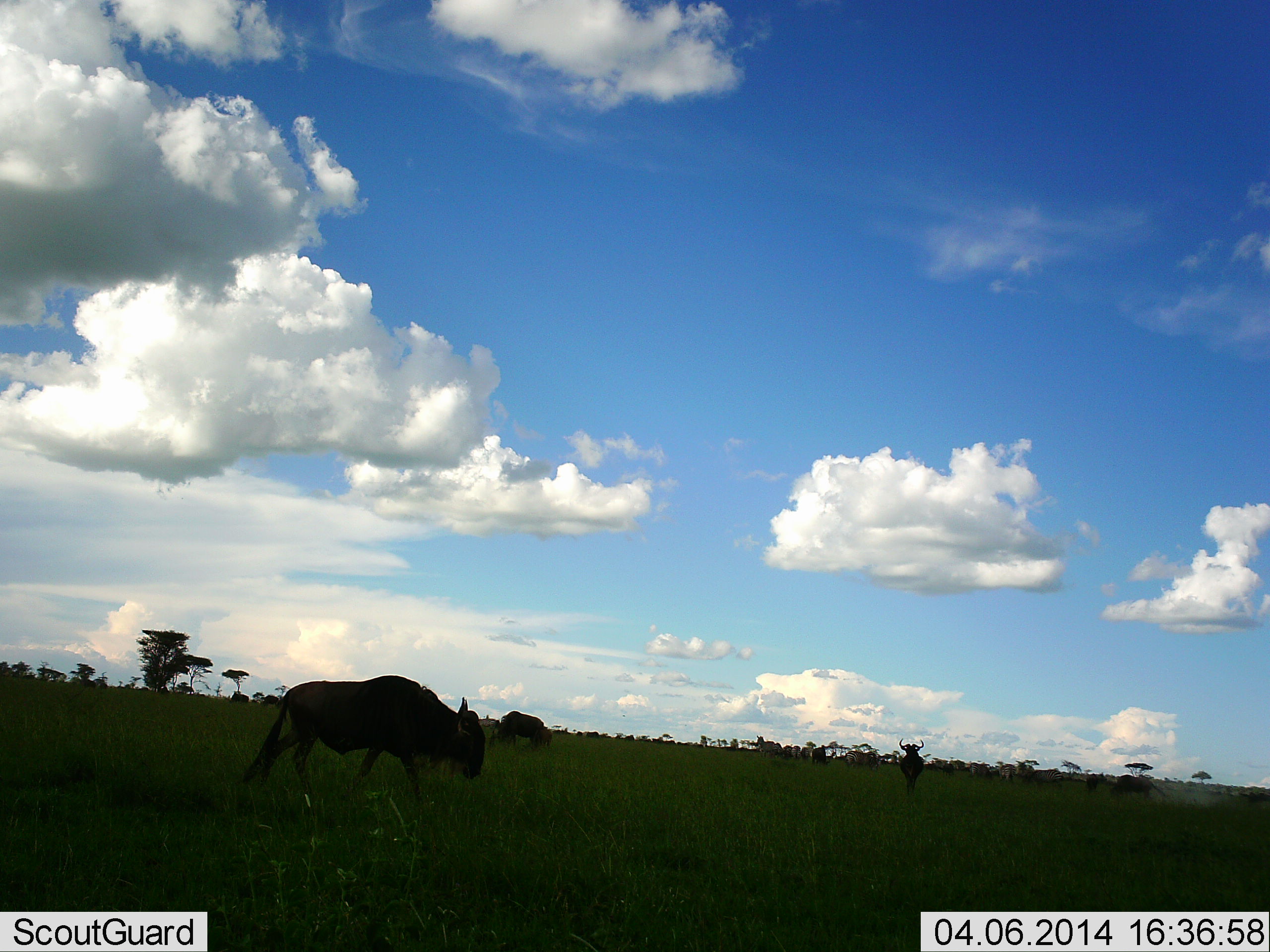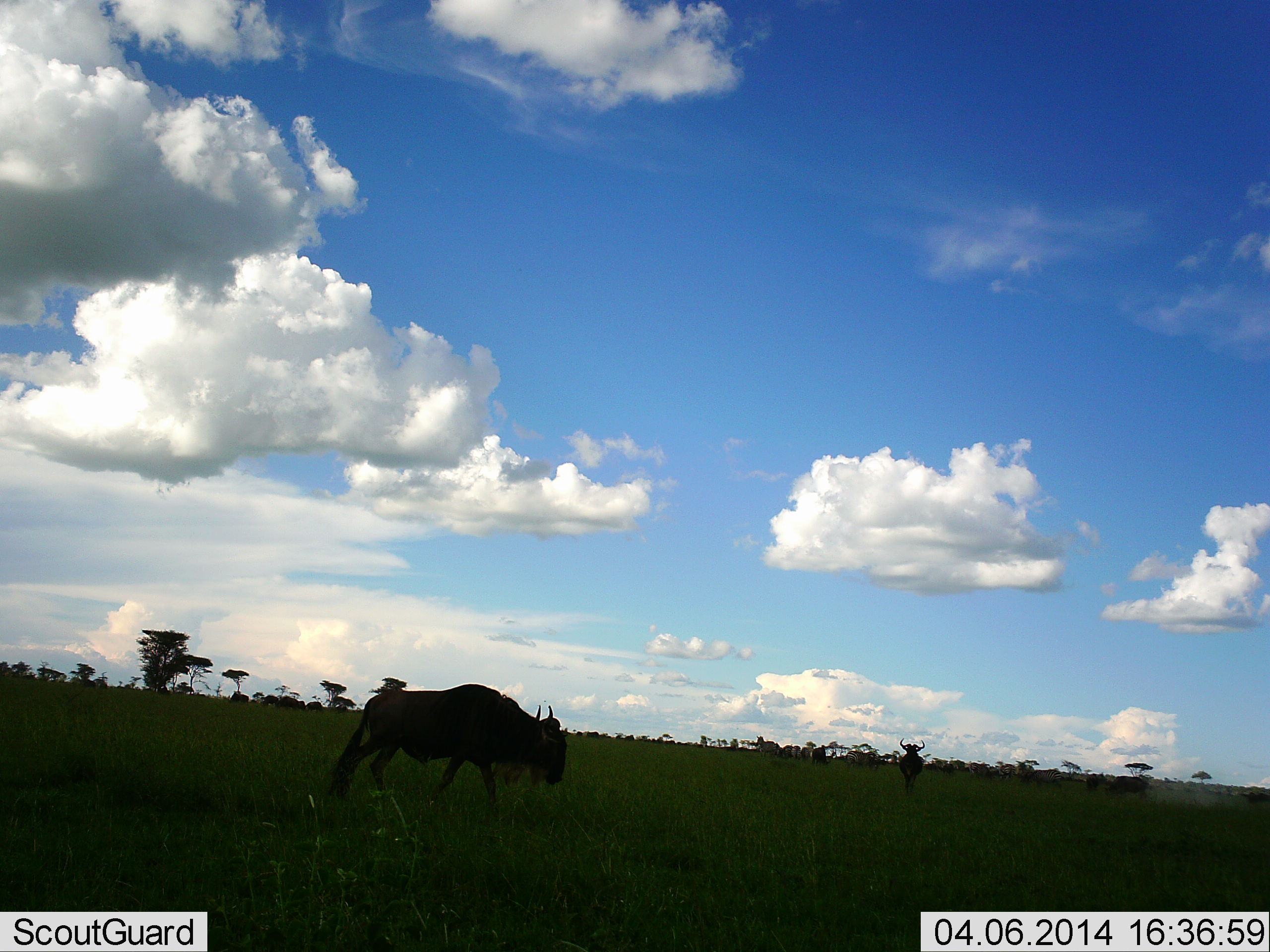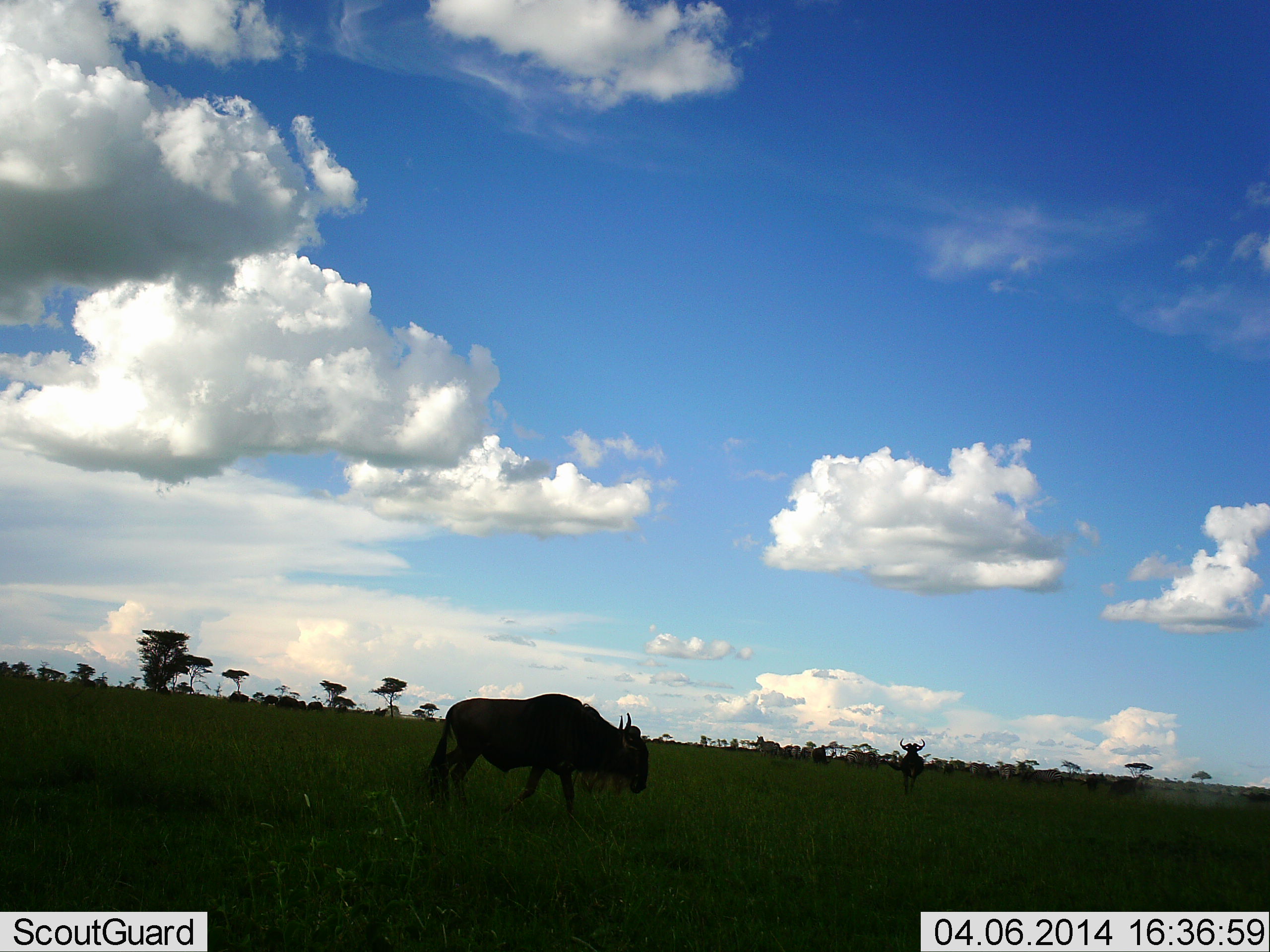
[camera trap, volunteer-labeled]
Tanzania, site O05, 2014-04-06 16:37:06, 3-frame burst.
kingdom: Animalia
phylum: Chordata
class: Mammalia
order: Artiodactyla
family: Bovidae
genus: Connochaetes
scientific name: Connochaetes taurinus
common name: blue wildebeest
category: wildebeest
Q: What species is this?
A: Wildebeest (blue wildebeest) (Connochaetes taurinus).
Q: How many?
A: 11-50.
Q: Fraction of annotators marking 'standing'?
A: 70%.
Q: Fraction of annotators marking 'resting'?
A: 0%.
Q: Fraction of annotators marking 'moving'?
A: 80%.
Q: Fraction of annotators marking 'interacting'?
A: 20%.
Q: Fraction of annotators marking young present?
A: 0%.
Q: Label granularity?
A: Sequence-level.